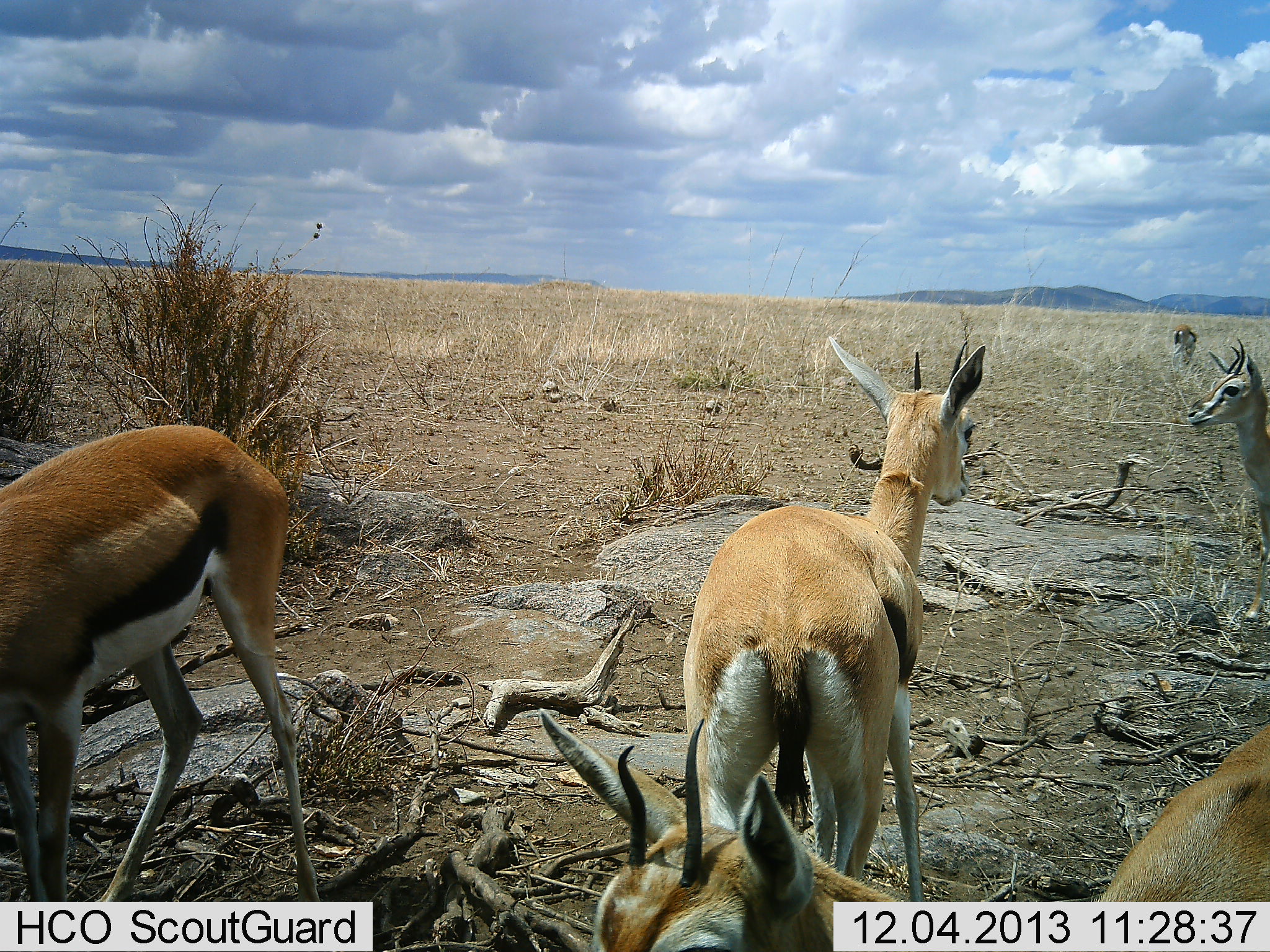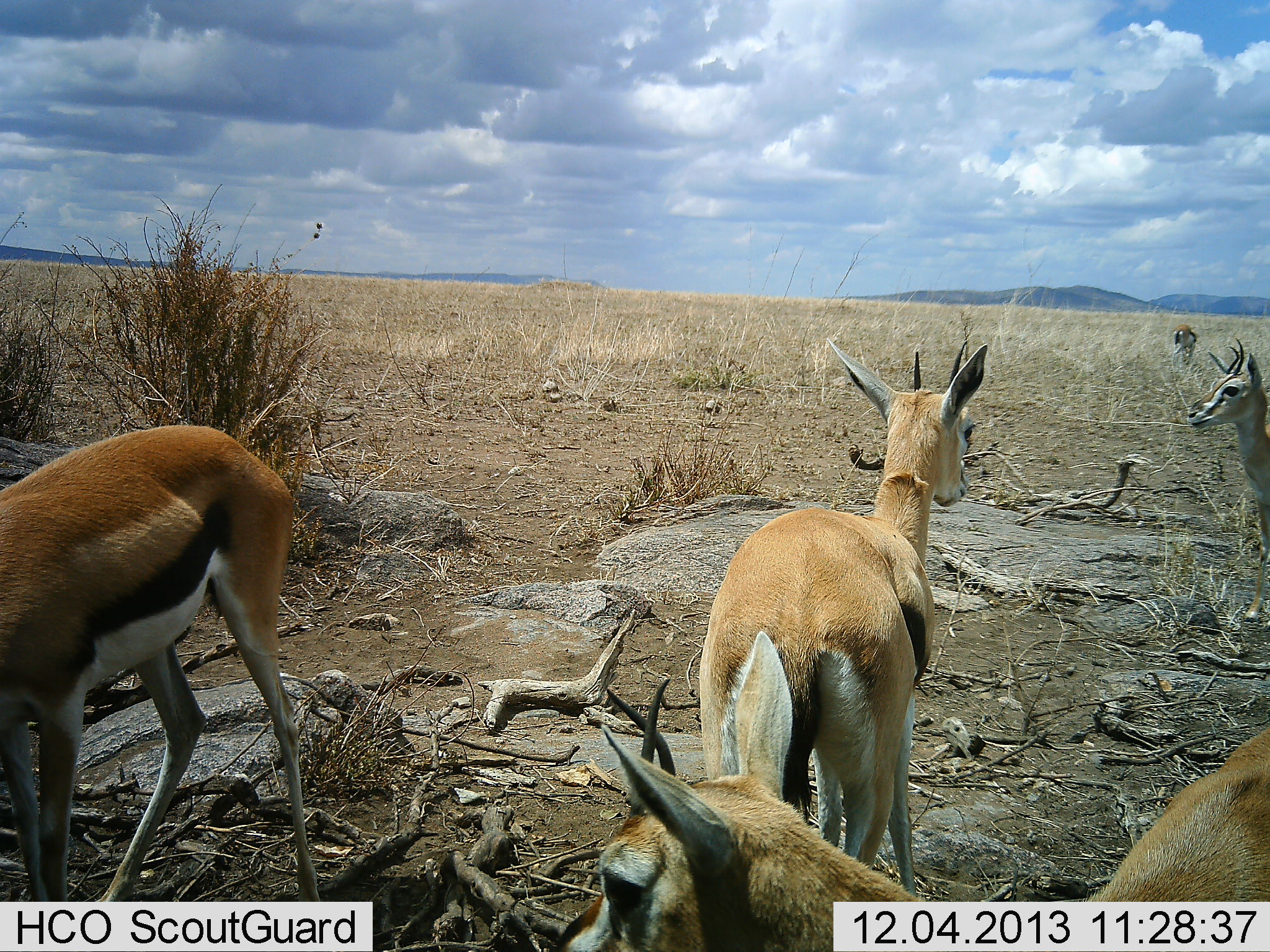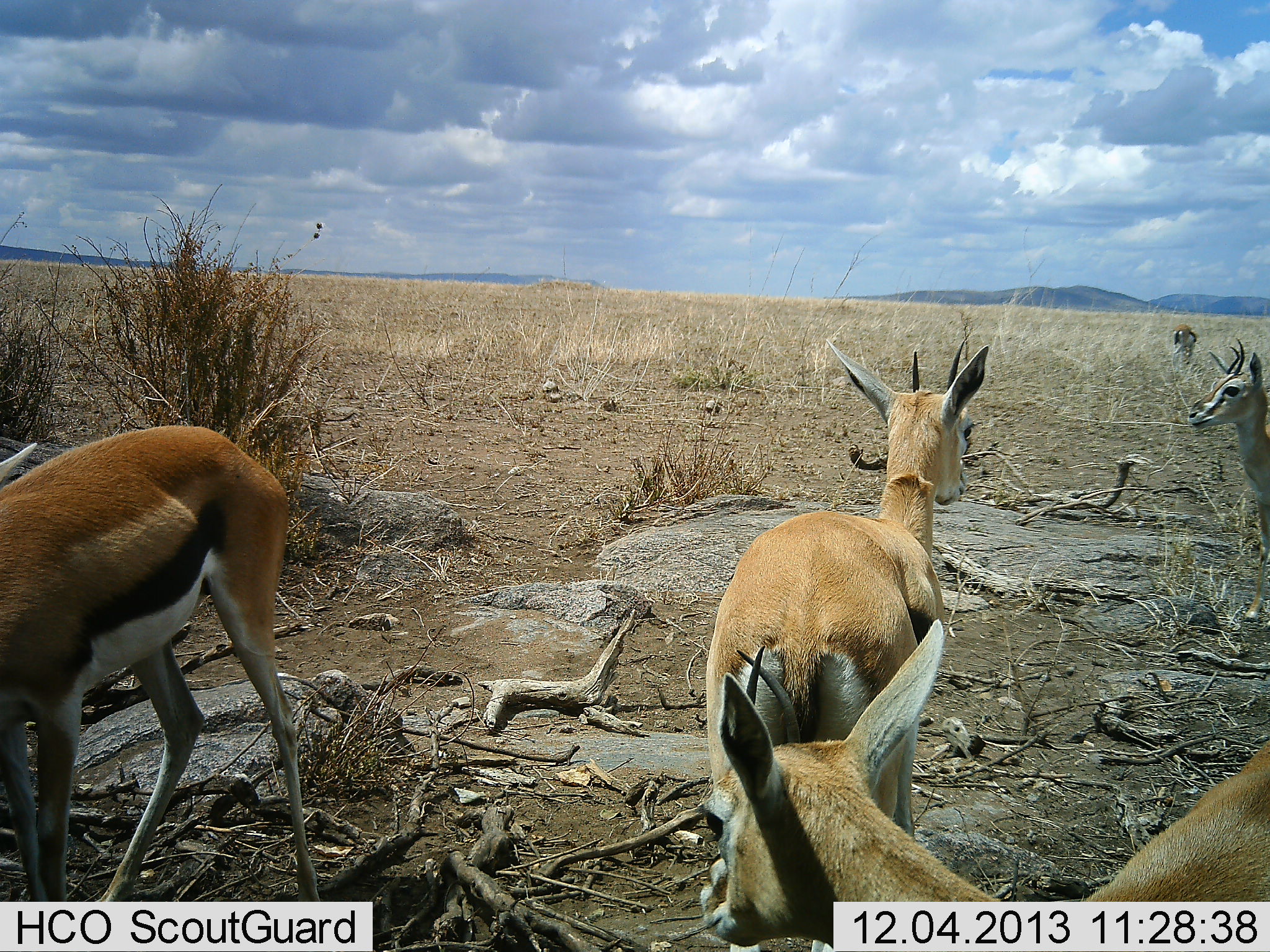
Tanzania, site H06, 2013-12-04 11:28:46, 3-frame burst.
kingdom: Animalia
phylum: Chordata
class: Mammalia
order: Artiodactyla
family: Bovidae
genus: Eudorcas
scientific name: Eudorcas thomsonii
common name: thomson's gazelle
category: gazellethomsons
Gazellethomsons (thomson's gazelle) (Eudorcas thomsonii), count 5. Behavior (volunteer vote fractions): standing 90%, resting 30%, moving 10%, interacting 0%. Young present (vote fraction): 0%. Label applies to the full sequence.